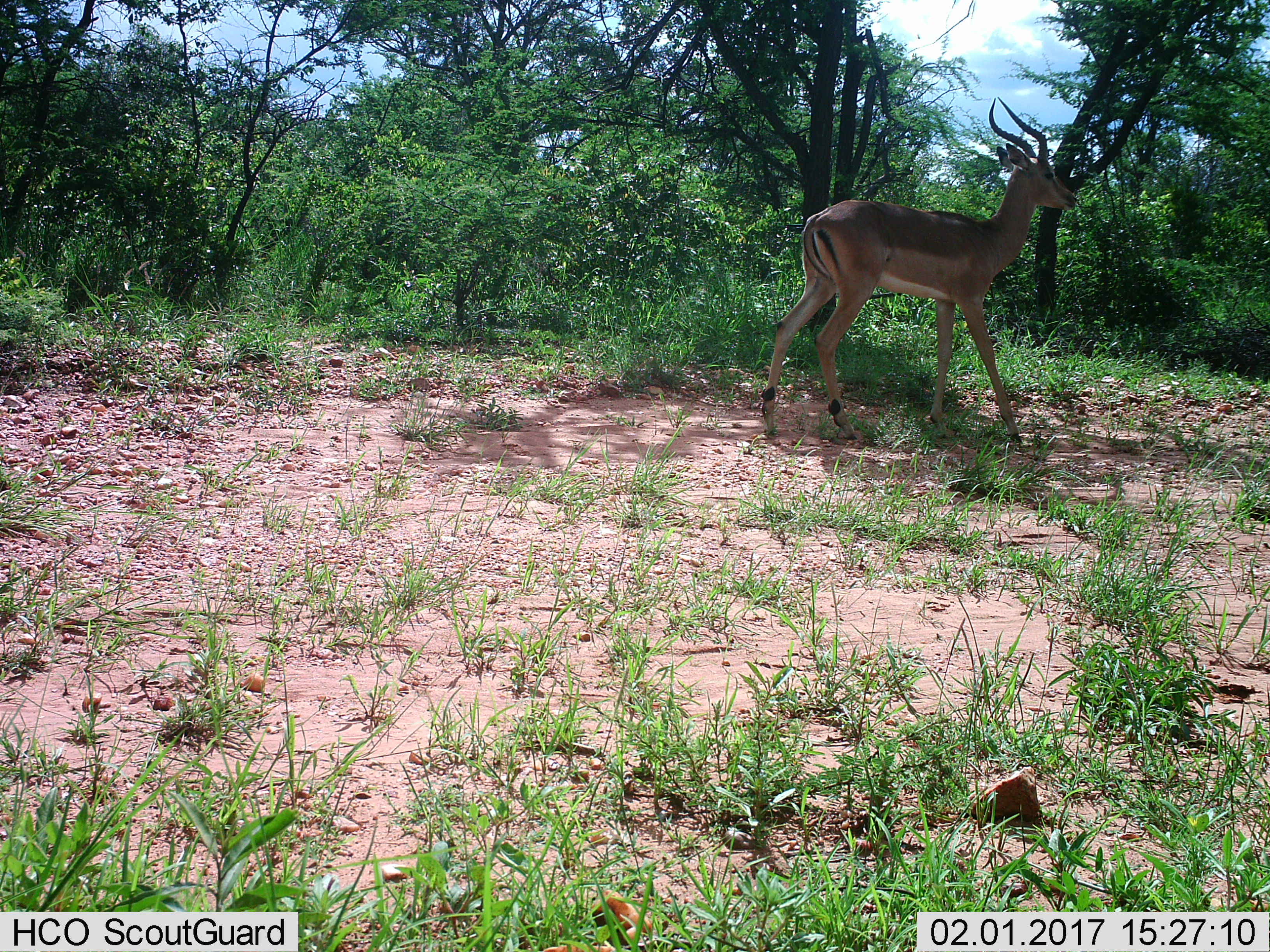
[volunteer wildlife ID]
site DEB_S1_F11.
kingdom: Animalia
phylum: Chordata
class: Mammalia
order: Artiodactyla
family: Bovidae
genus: Aepyceros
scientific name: Aepyceros melampus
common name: impala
Impala (Aepyceros melampus), count 1. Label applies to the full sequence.